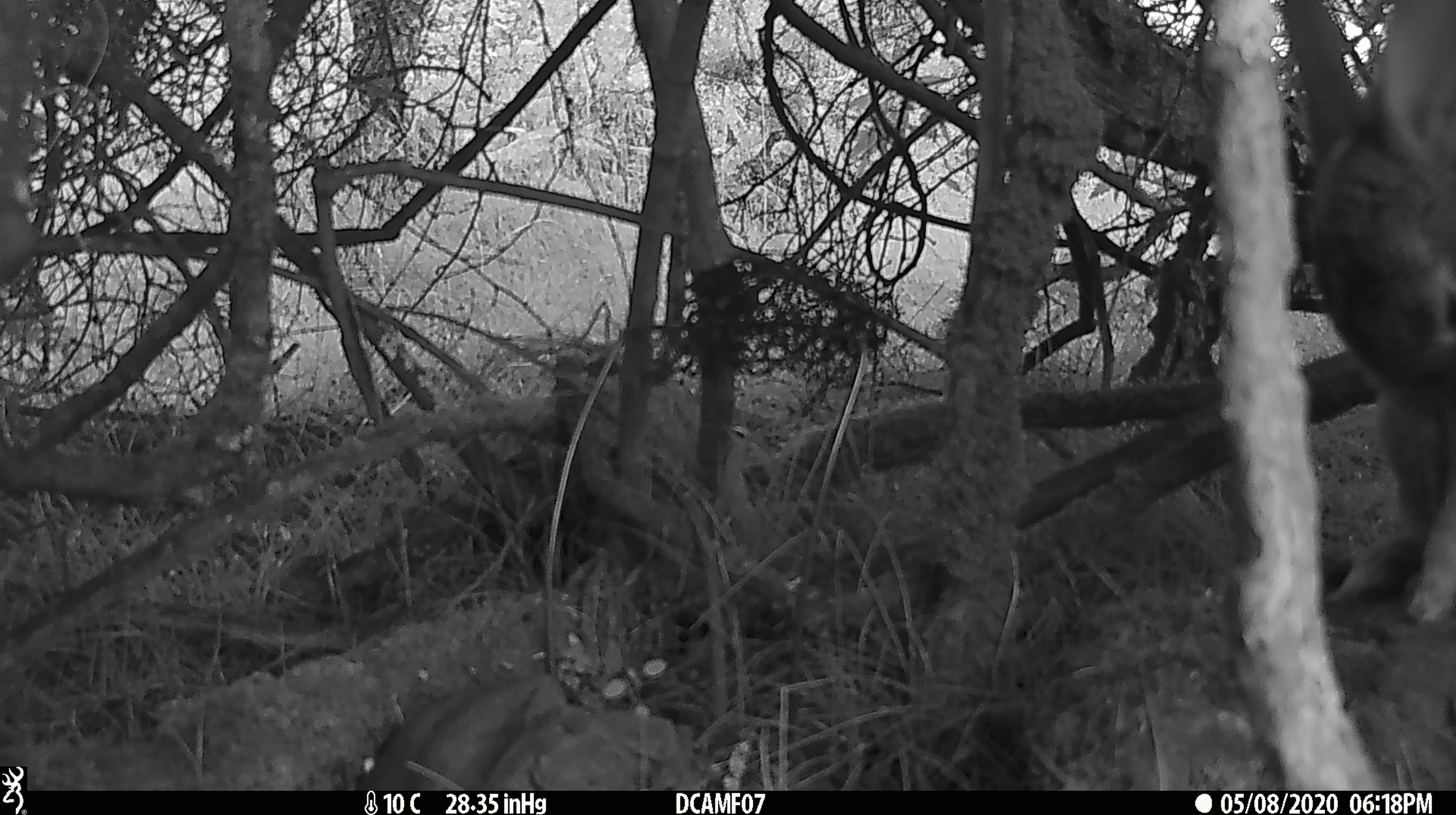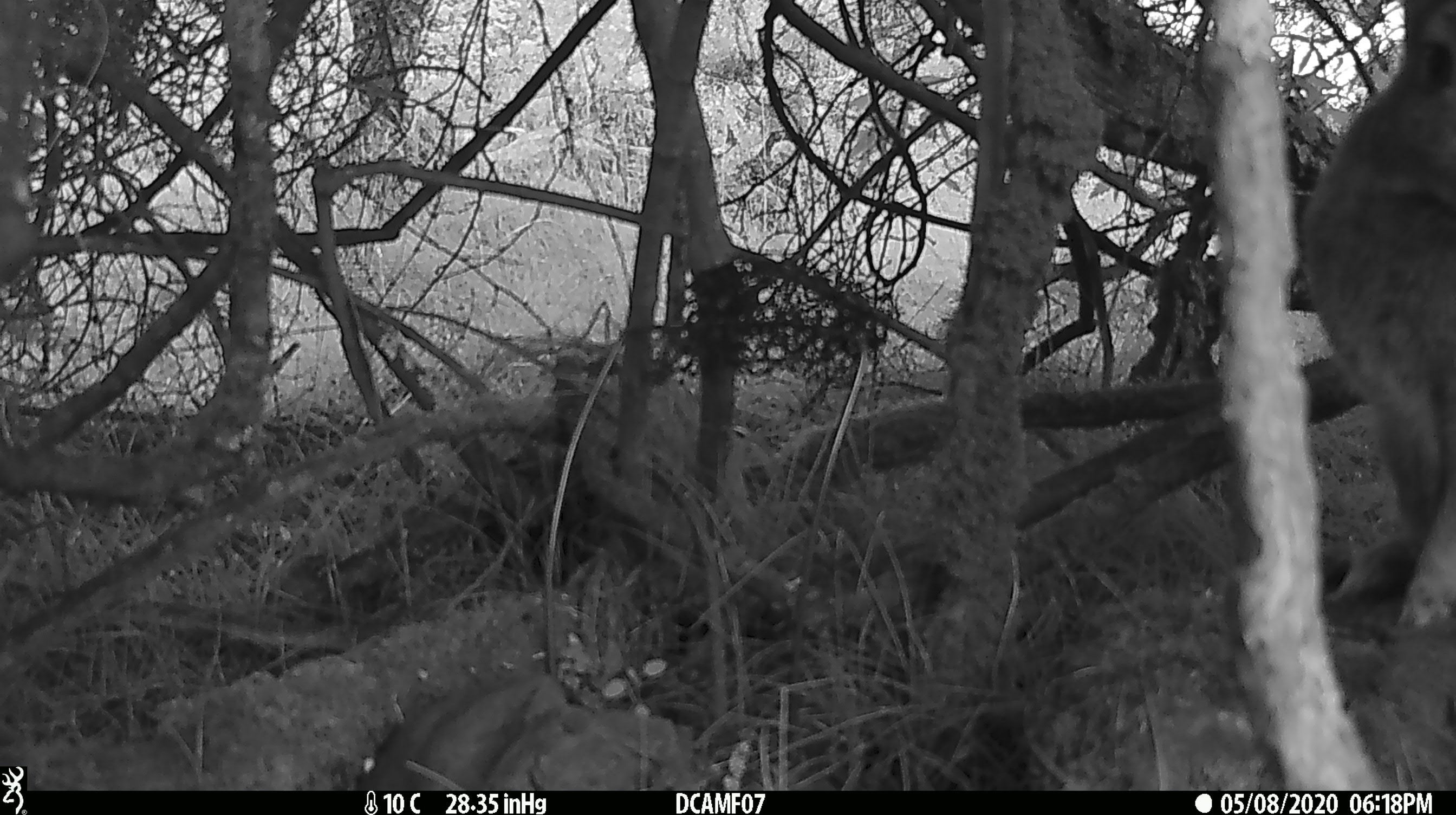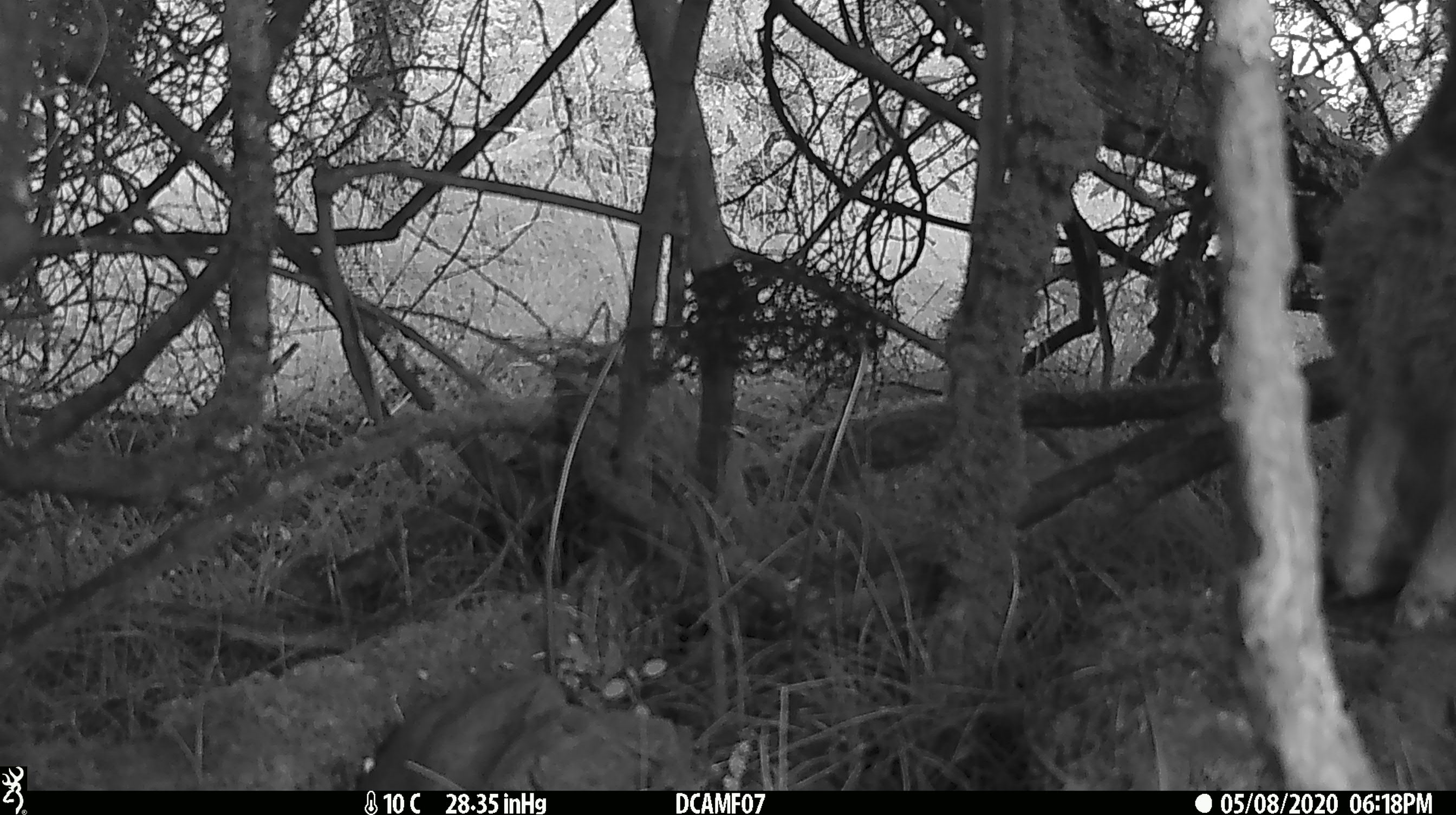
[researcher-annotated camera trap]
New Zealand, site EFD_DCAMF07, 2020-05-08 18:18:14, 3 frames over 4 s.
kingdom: Animalia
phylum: Chordata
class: Mammalia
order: Lagomorpha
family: Leporidae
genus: Oryctolagus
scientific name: Oryctolagus cuniculus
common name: european rabbit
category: rabbit